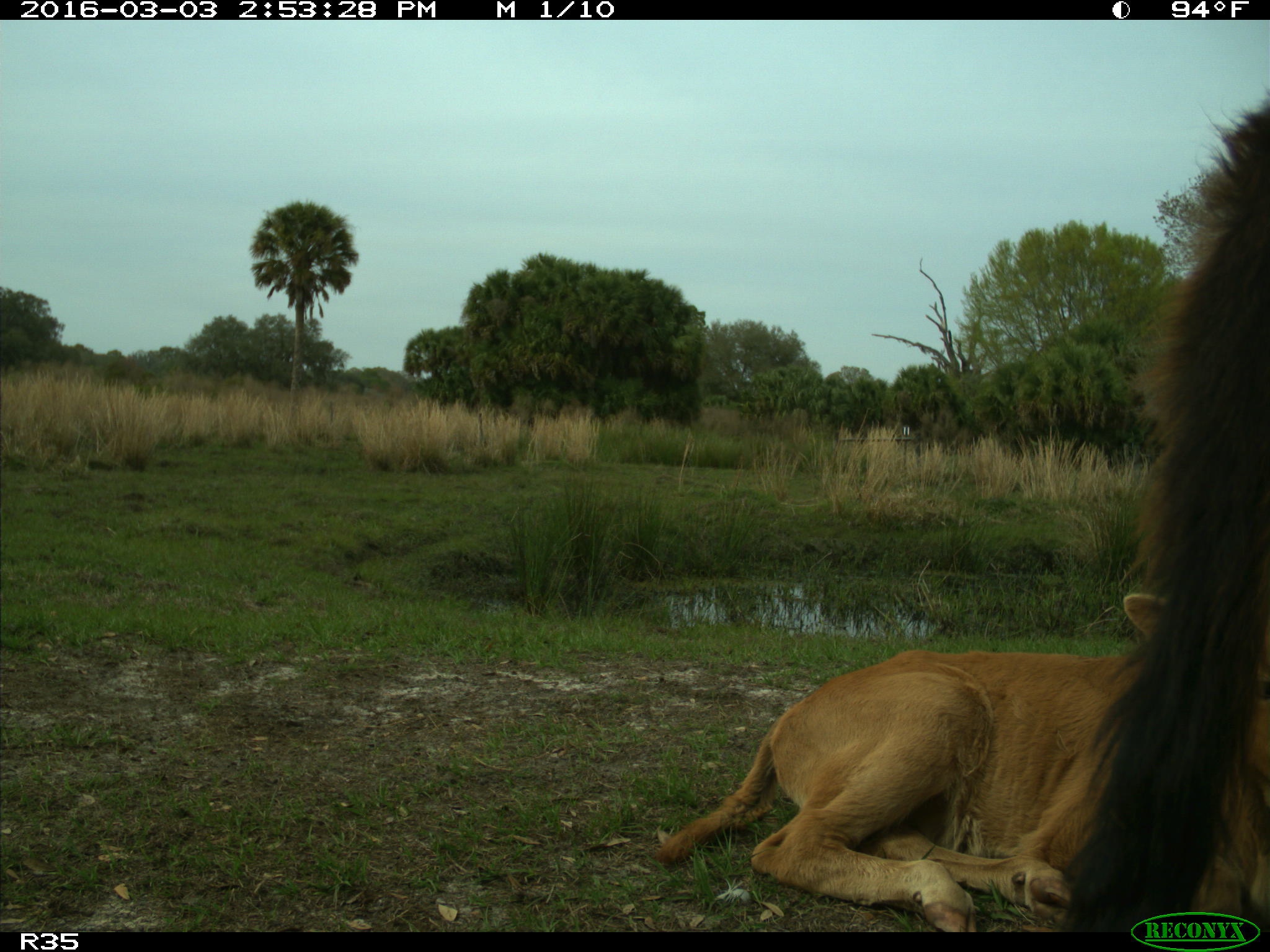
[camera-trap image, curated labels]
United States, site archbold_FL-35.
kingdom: Animalia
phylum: Chordata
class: Mammalia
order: Artiodactyla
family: Bovidae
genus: Bos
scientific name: Bos taurus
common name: domestic cow